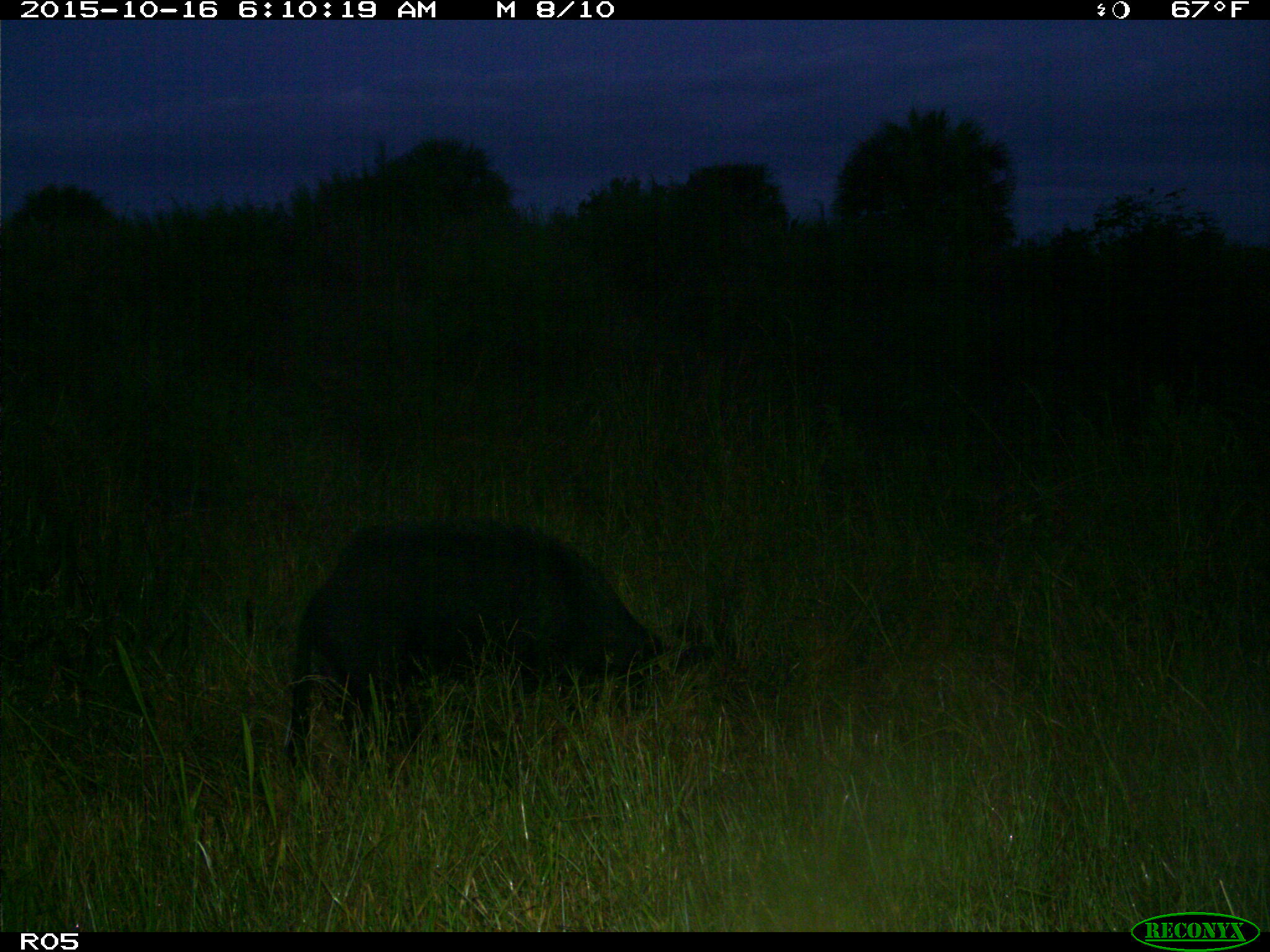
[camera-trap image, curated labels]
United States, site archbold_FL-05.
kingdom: Animalia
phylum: Chordata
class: Mammalia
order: Artiodactyla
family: Suidae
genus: Sus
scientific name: Sus scrofa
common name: wild boar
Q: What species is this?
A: Sus scrofa (wild boar).